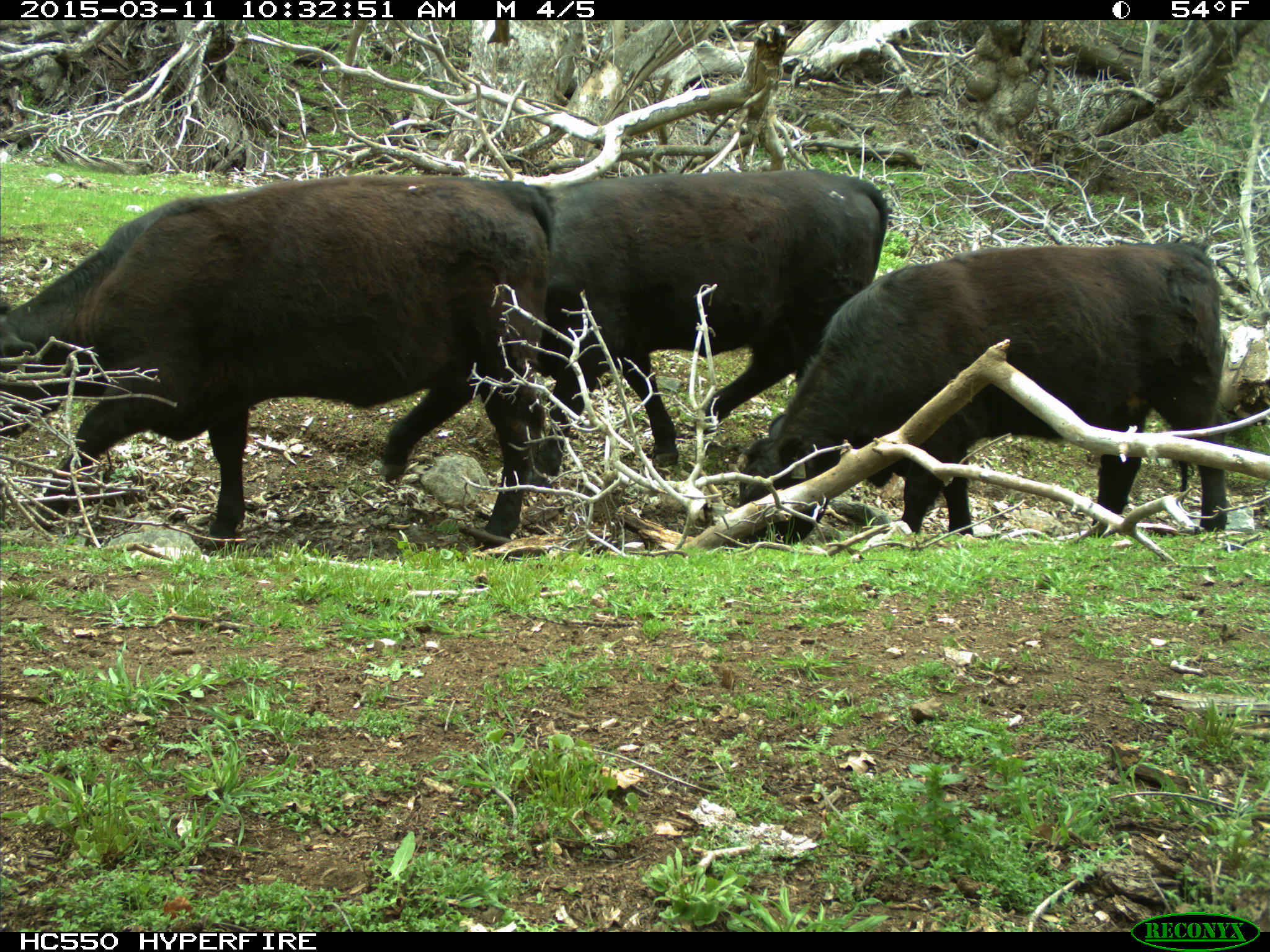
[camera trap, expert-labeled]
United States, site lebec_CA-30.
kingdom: Animalia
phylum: Chordata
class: Mammalia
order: Artiodactyla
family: Bovidae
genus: Bos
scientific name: Bos taurus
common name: domestic cow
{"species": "Bos taurus (domestic cow)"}